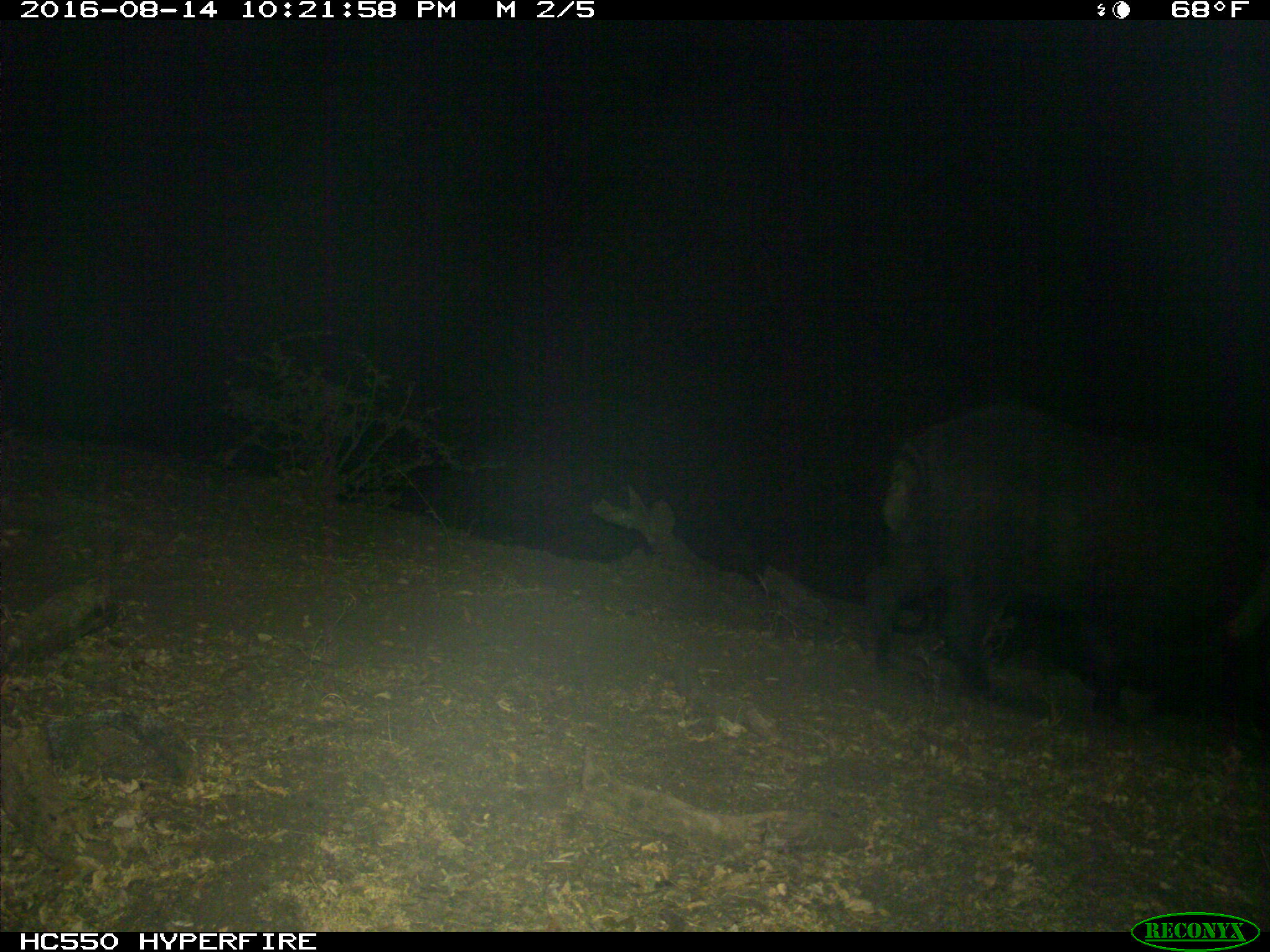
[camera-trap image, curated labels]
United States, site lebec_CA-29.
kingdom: Animalia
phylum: Chordata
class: Mammalia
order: Artiodactyla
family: Suidae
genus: Sus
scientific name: Sus scrofa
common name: wild boar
Sus scrofa (wild boar).